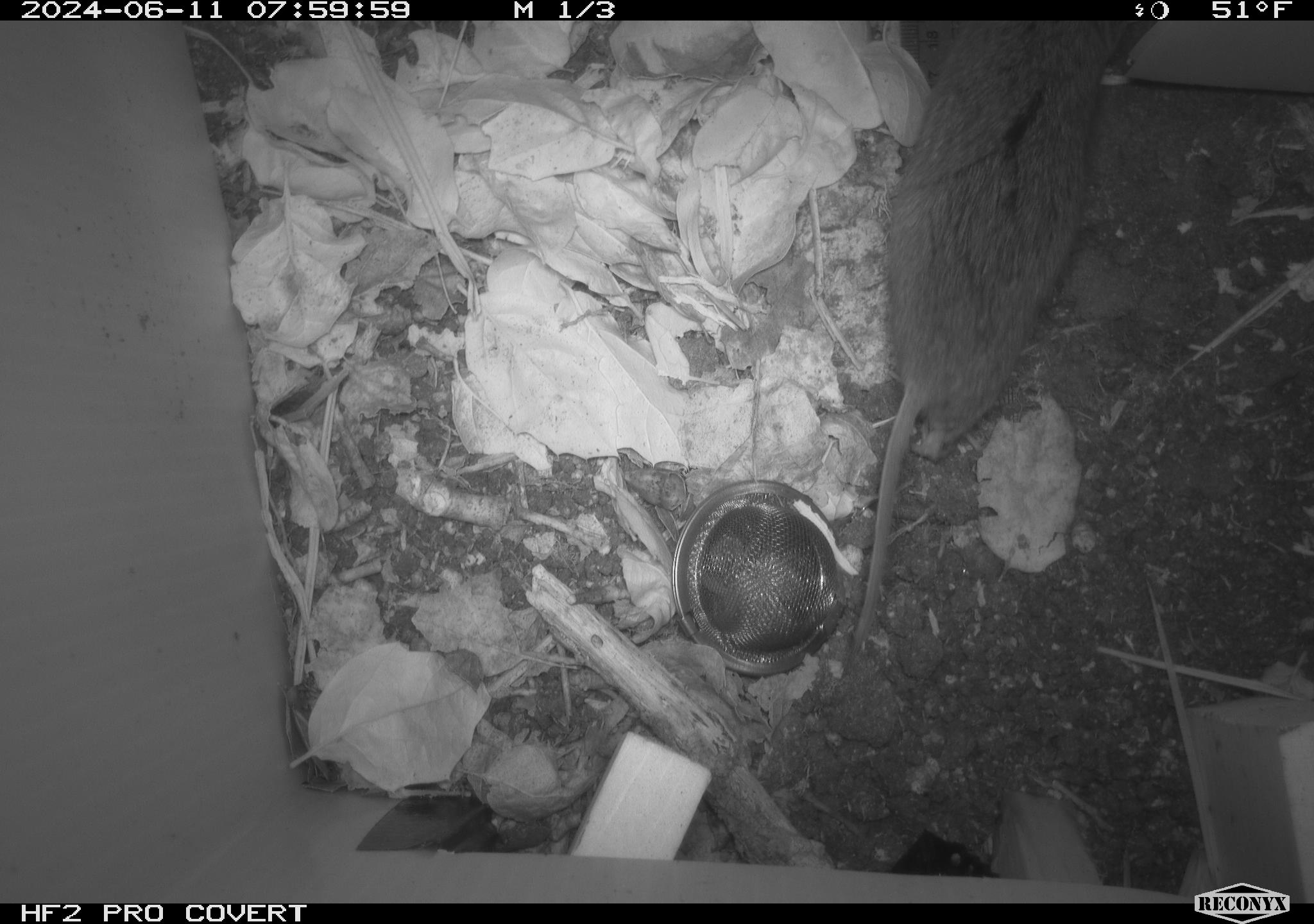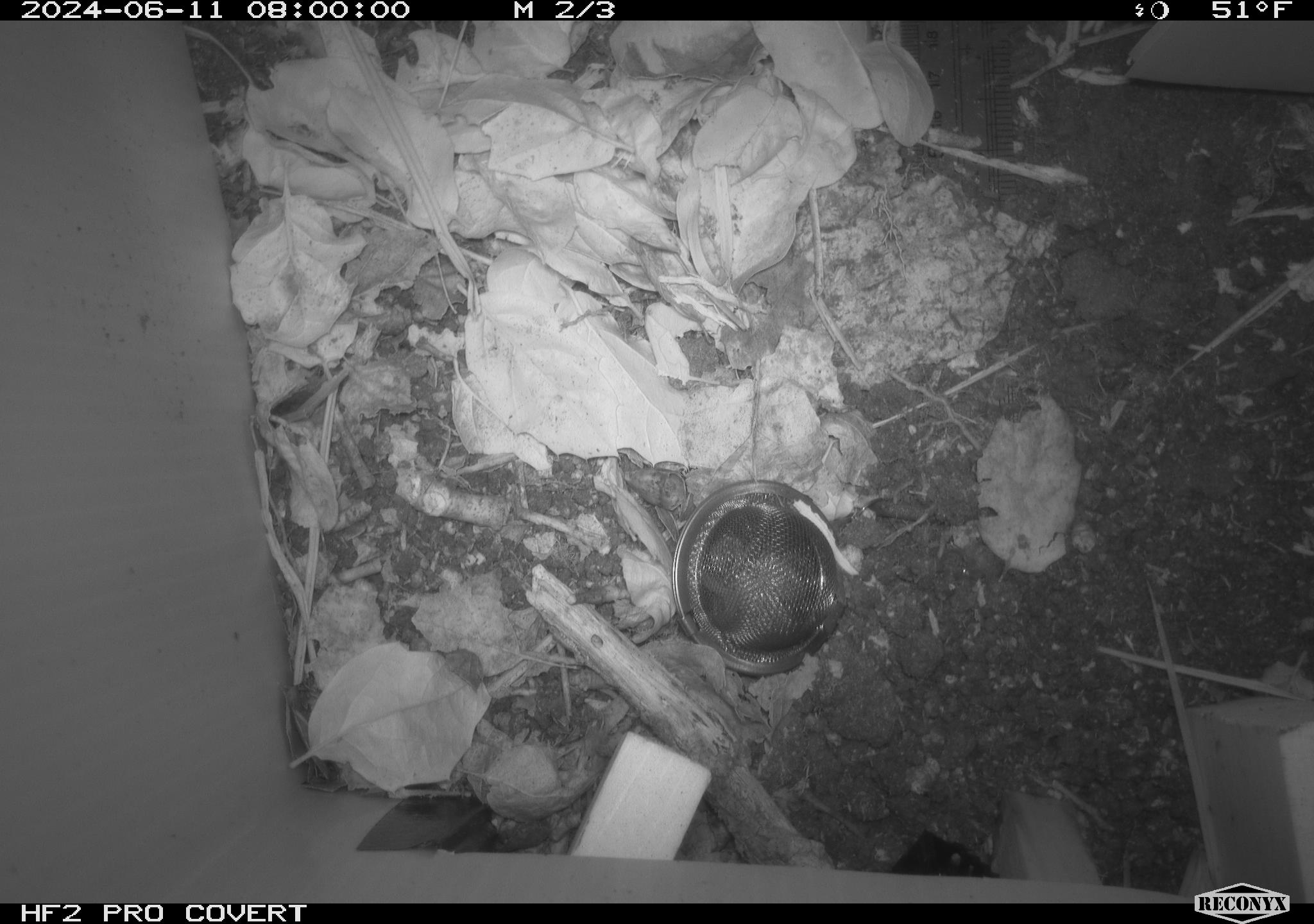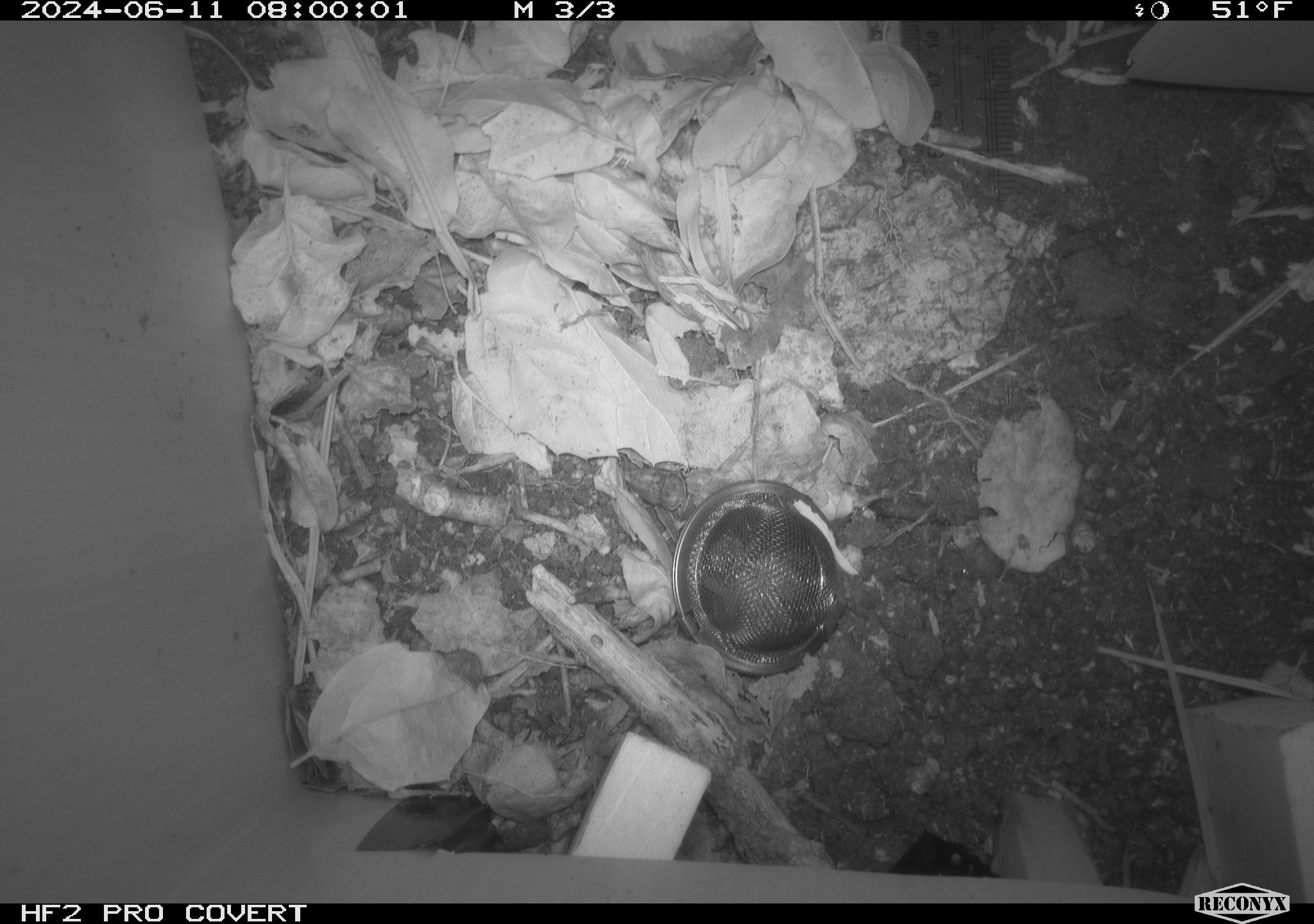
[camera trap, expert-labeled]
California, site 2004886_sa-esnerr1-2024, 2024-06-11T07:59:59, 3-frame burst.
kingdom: Animalia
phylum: Chordata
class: Mammalia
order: Rodentia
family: Cricetidae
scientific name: Cricetidae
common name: hamsters, voles, lemmings, and allies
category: cricetidae family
Cricetidae family (hamsters, voles, lemmings, and allies) (Cricetidae).